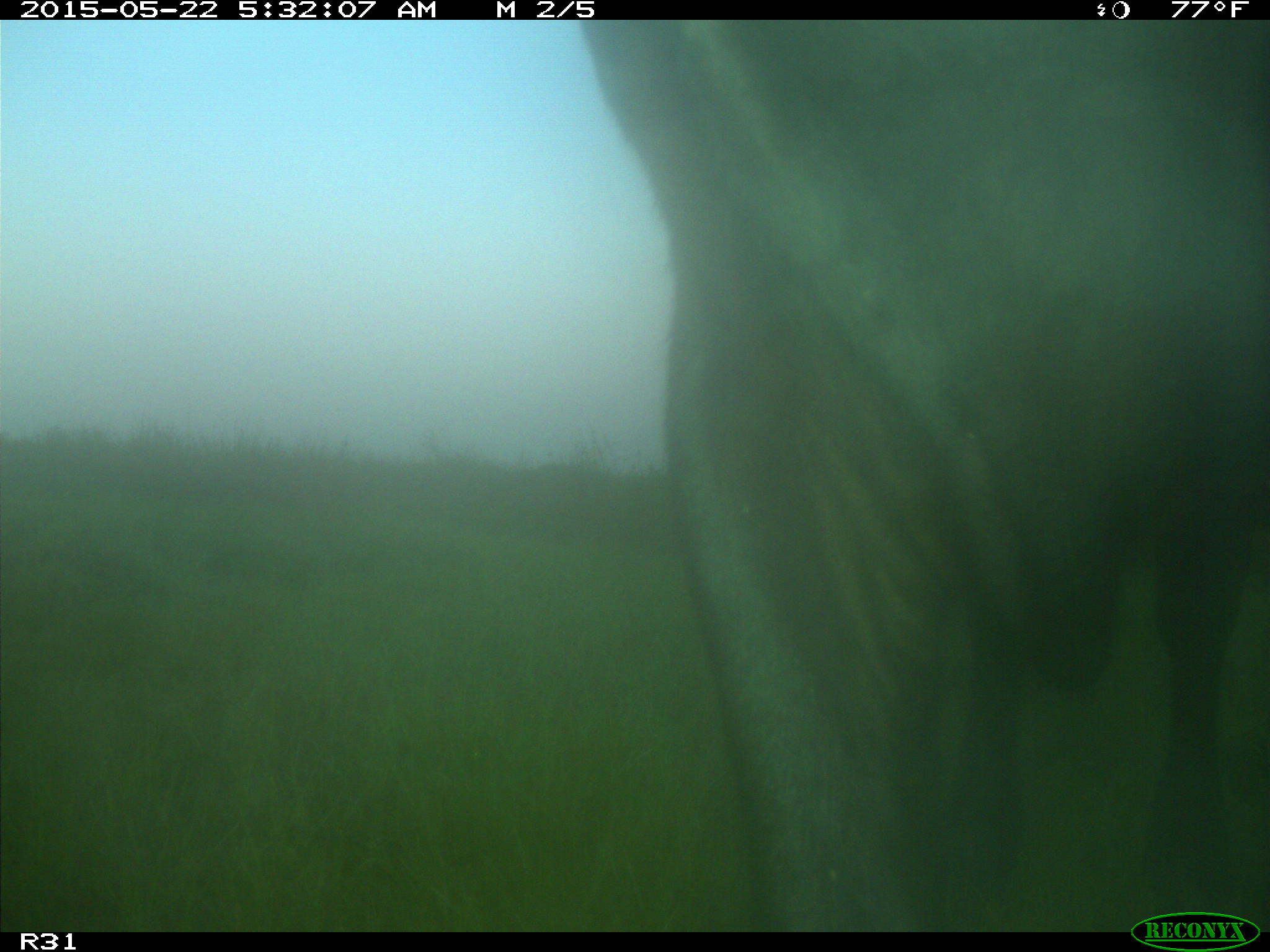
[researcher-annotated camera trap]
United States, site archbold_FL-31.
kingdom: Animalia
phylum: Chordata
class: Mammalia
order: Artiodactyla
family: Bovidae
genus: Bos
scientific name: Bos taurus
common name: domestic cow